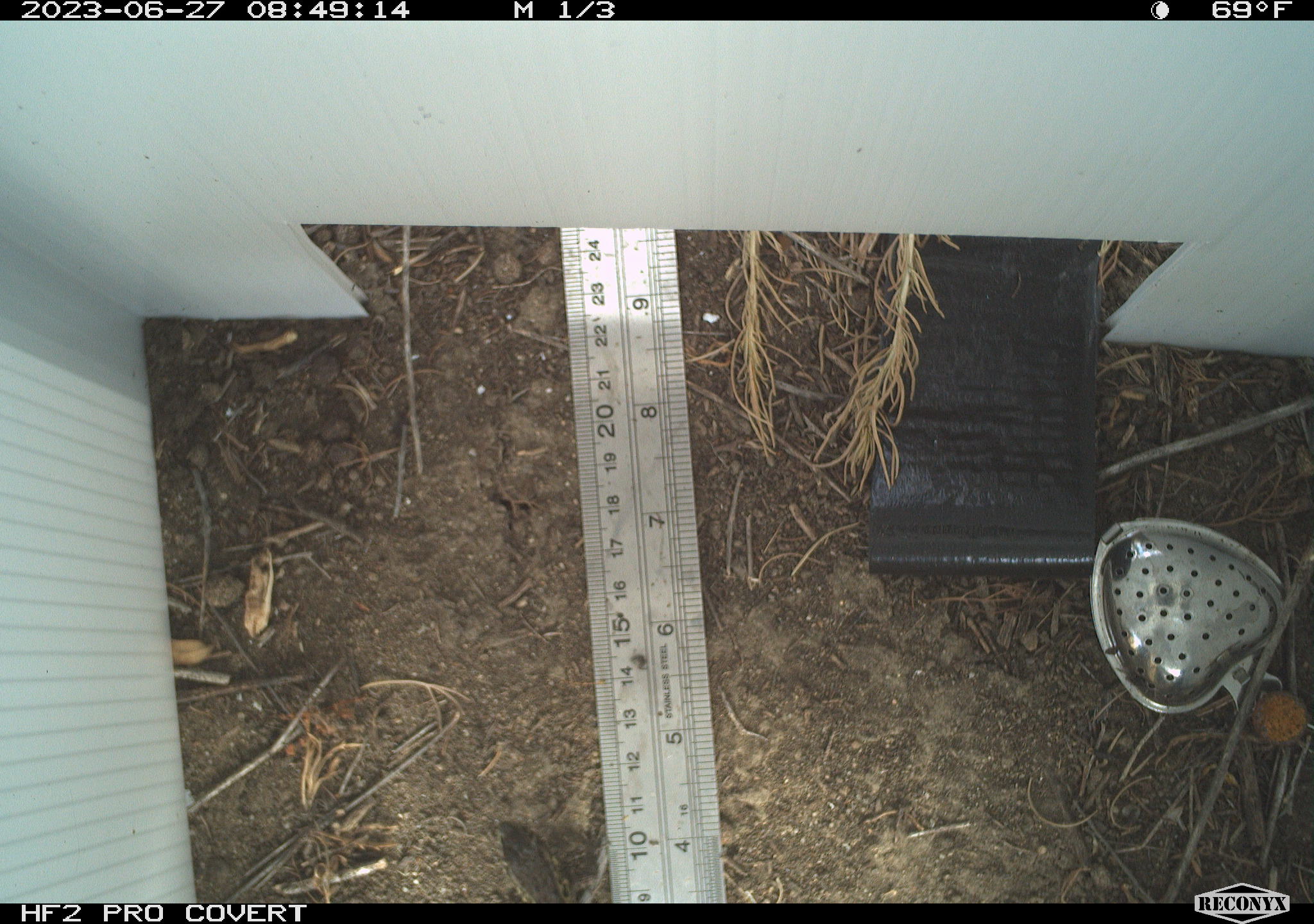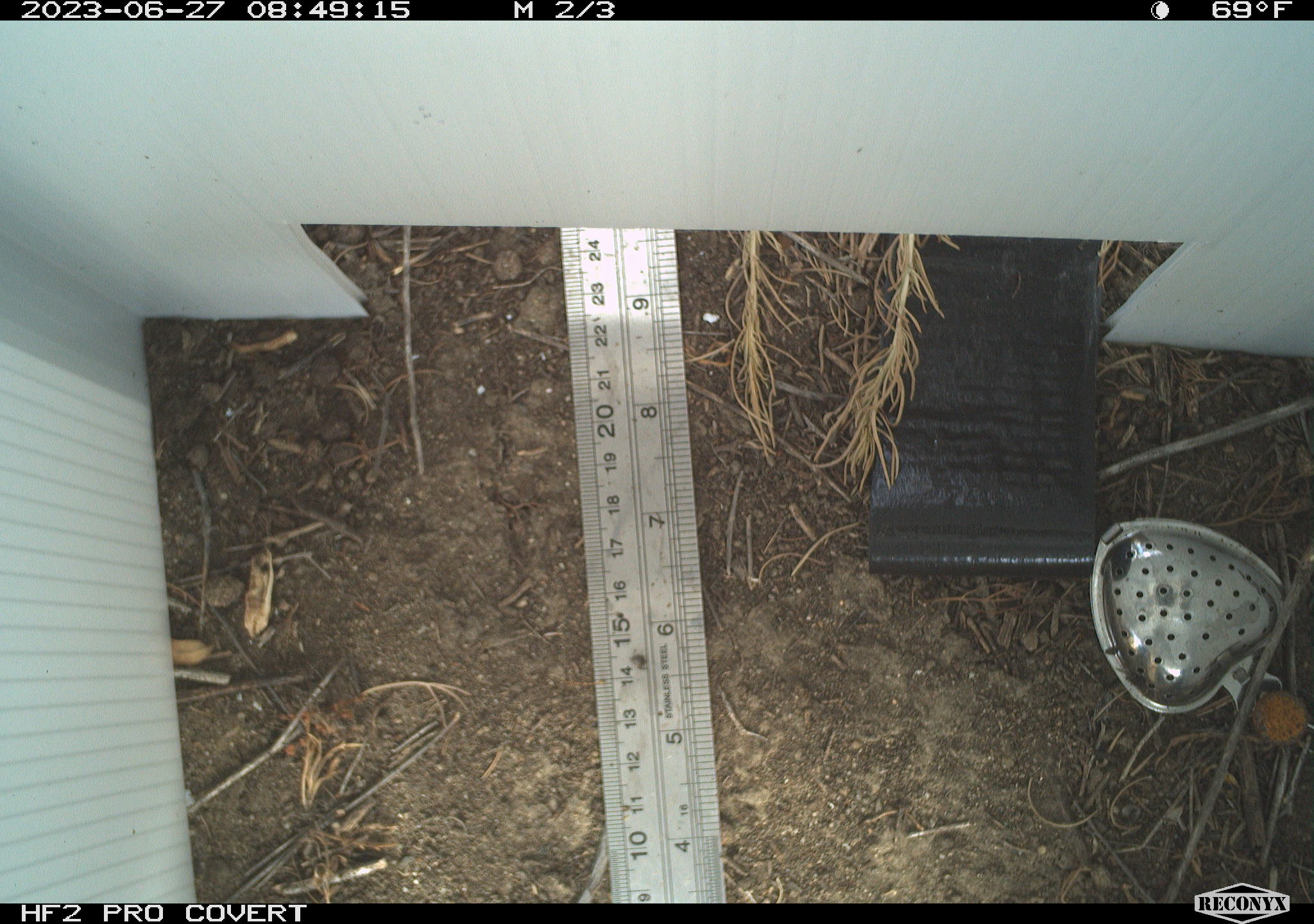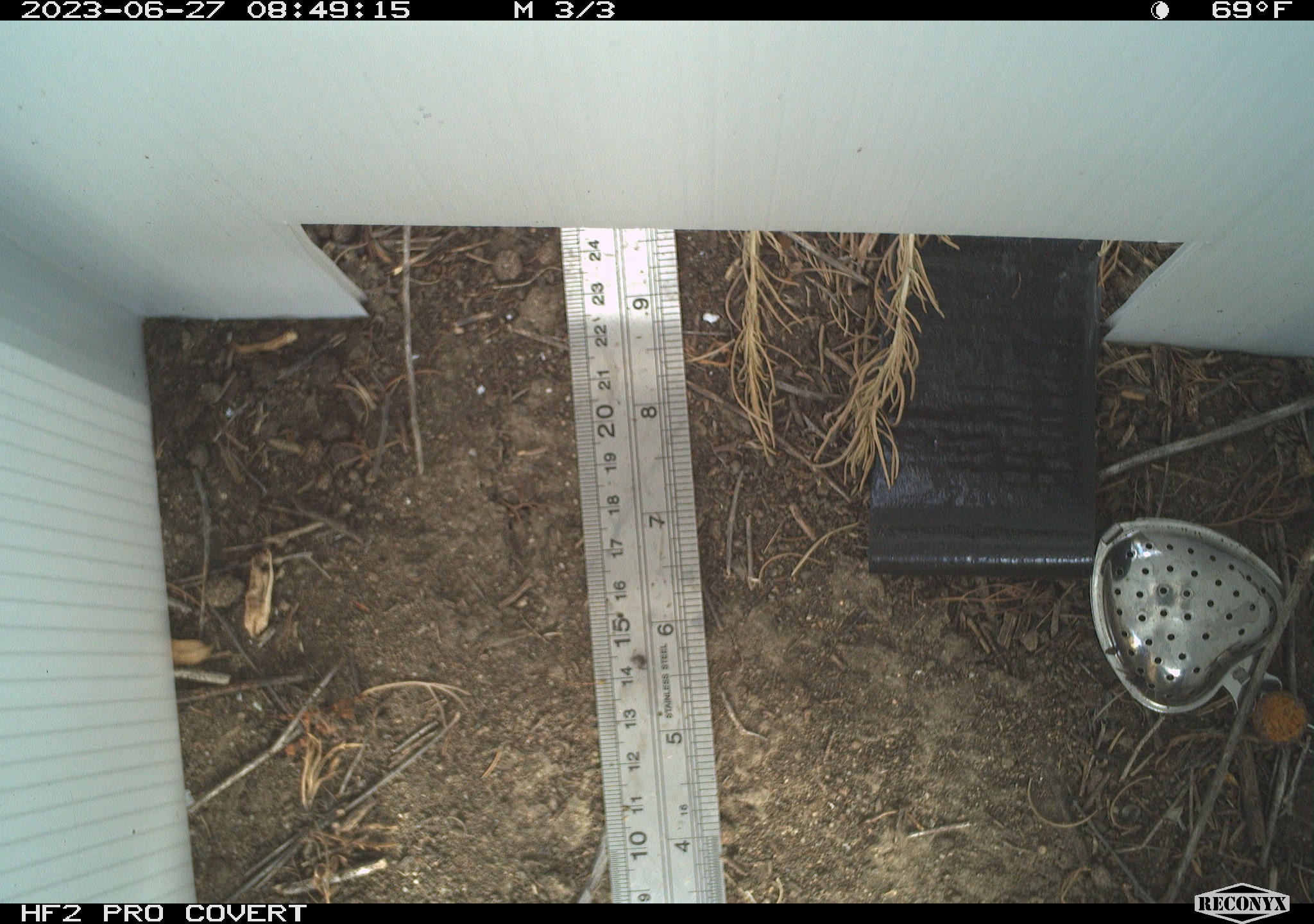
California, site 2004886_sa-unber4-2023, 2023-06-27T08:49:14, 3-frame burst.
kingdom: Animalia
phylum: Chordata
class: Reptilia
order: Squamata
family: Phrynosomatidae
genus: Sceloporus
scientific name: Sceloporus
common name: spiny lizards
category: sceloporus species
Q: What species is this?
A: Sceloporus species (spiny lizards) (Sceloporus).